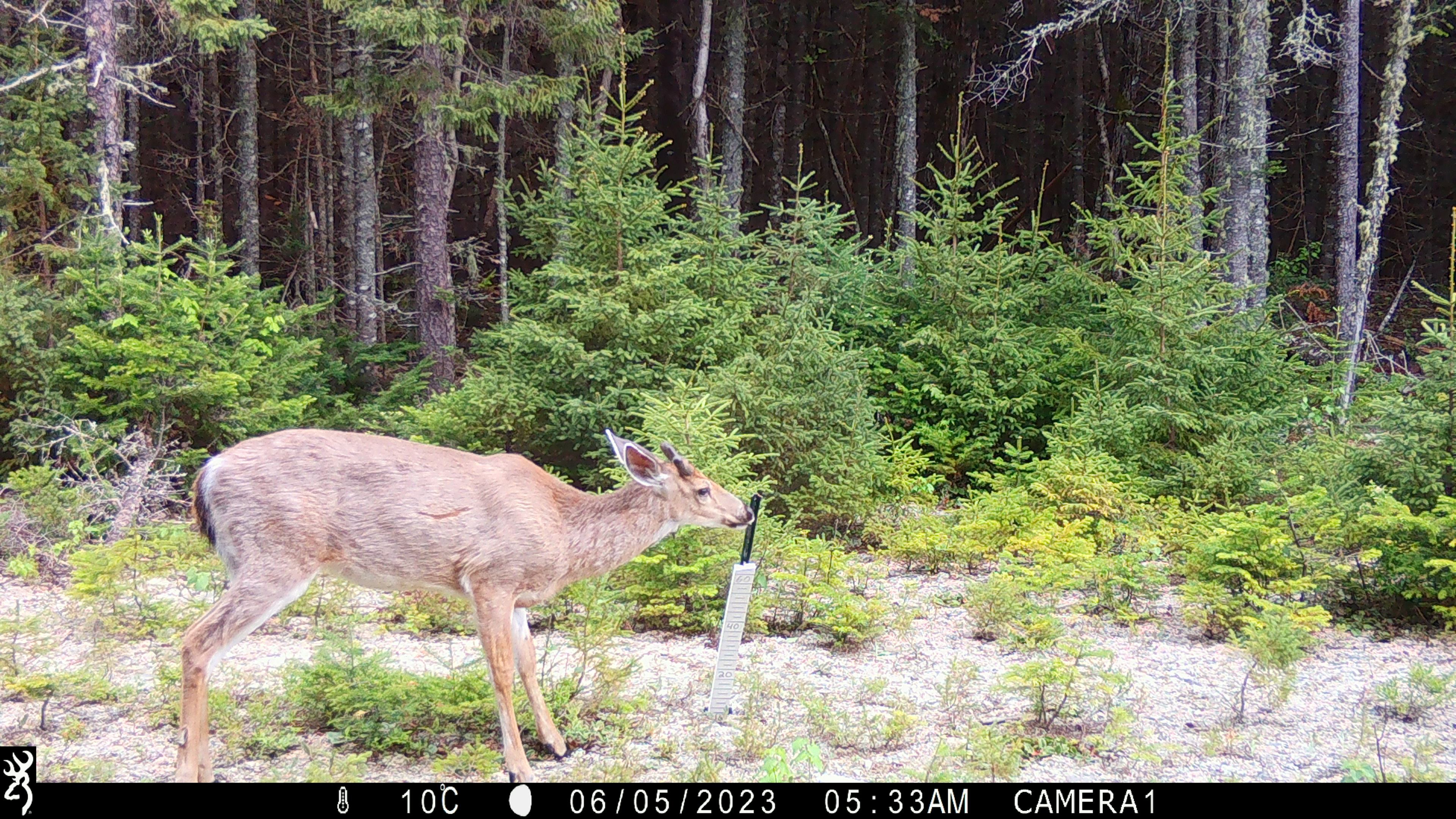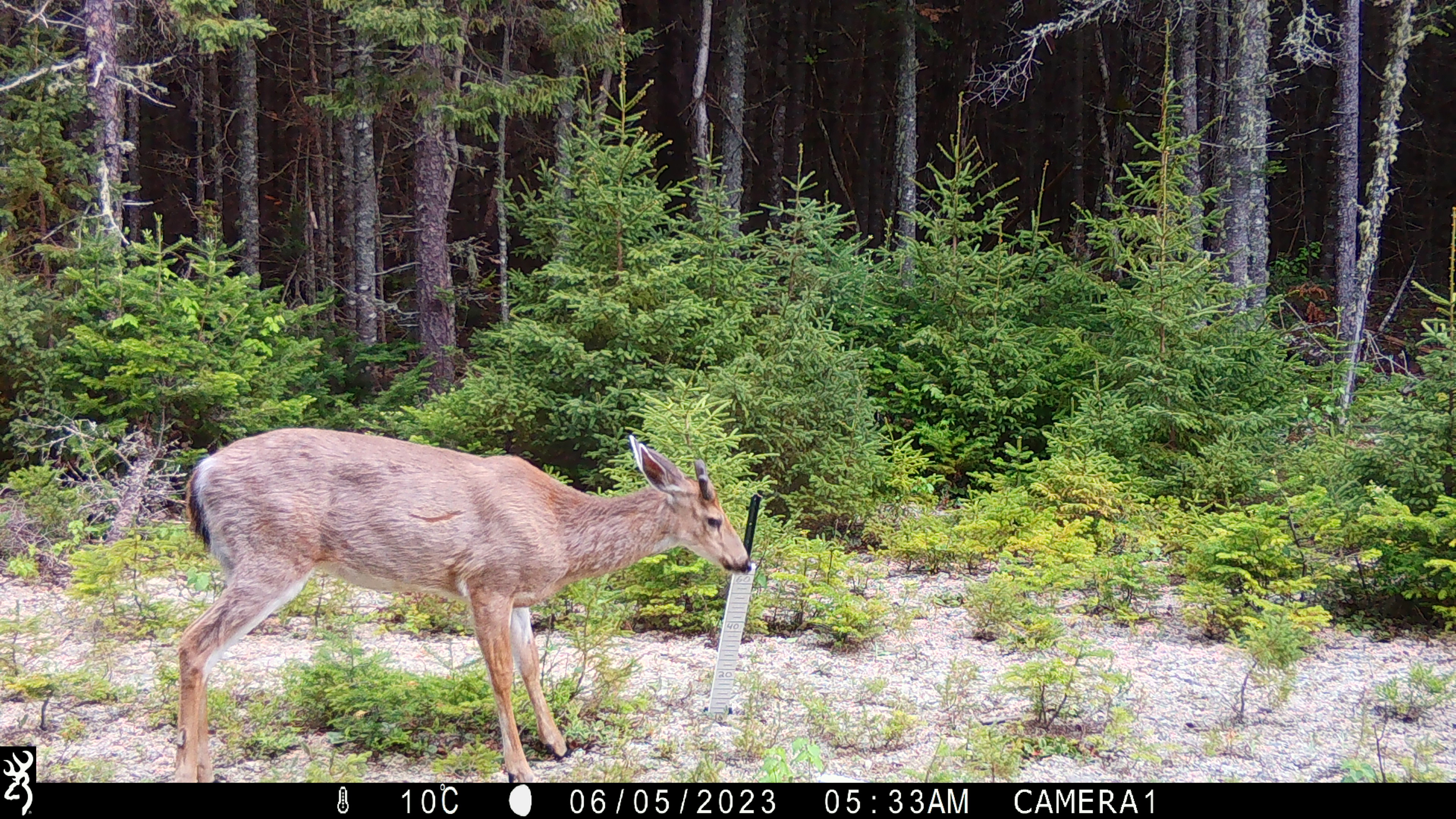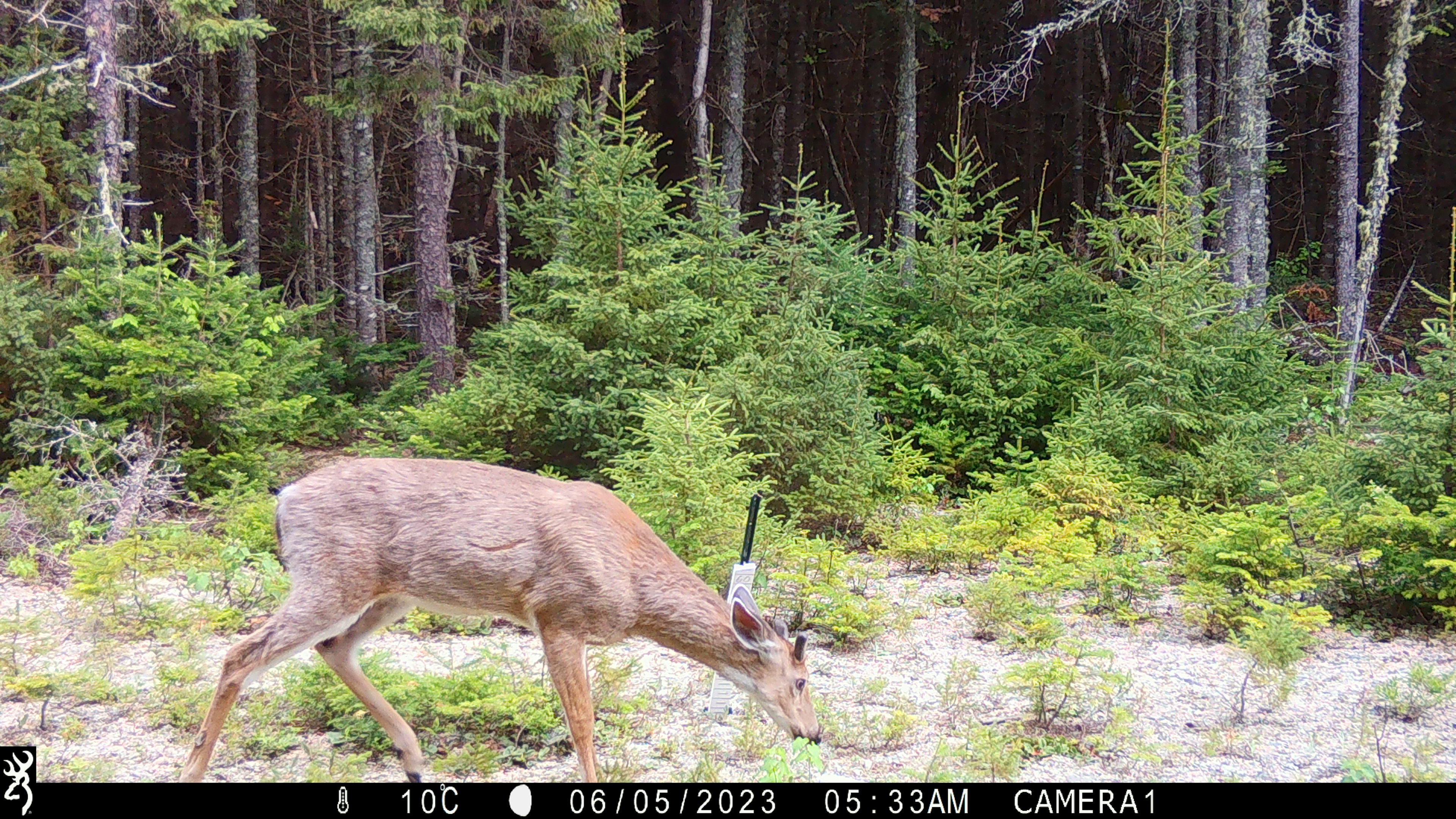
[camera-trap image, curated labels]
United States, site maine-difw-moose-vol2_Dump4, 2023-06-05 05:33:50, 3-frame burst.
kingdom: Animalia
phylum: Chordata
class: Mammalia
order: Artiodactyla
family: Cervidae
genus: Odocoileus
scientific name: Odocoileus virginianus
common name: white-tailed deer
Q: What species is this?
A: White-tailed deer (Odocoileus virginianus).